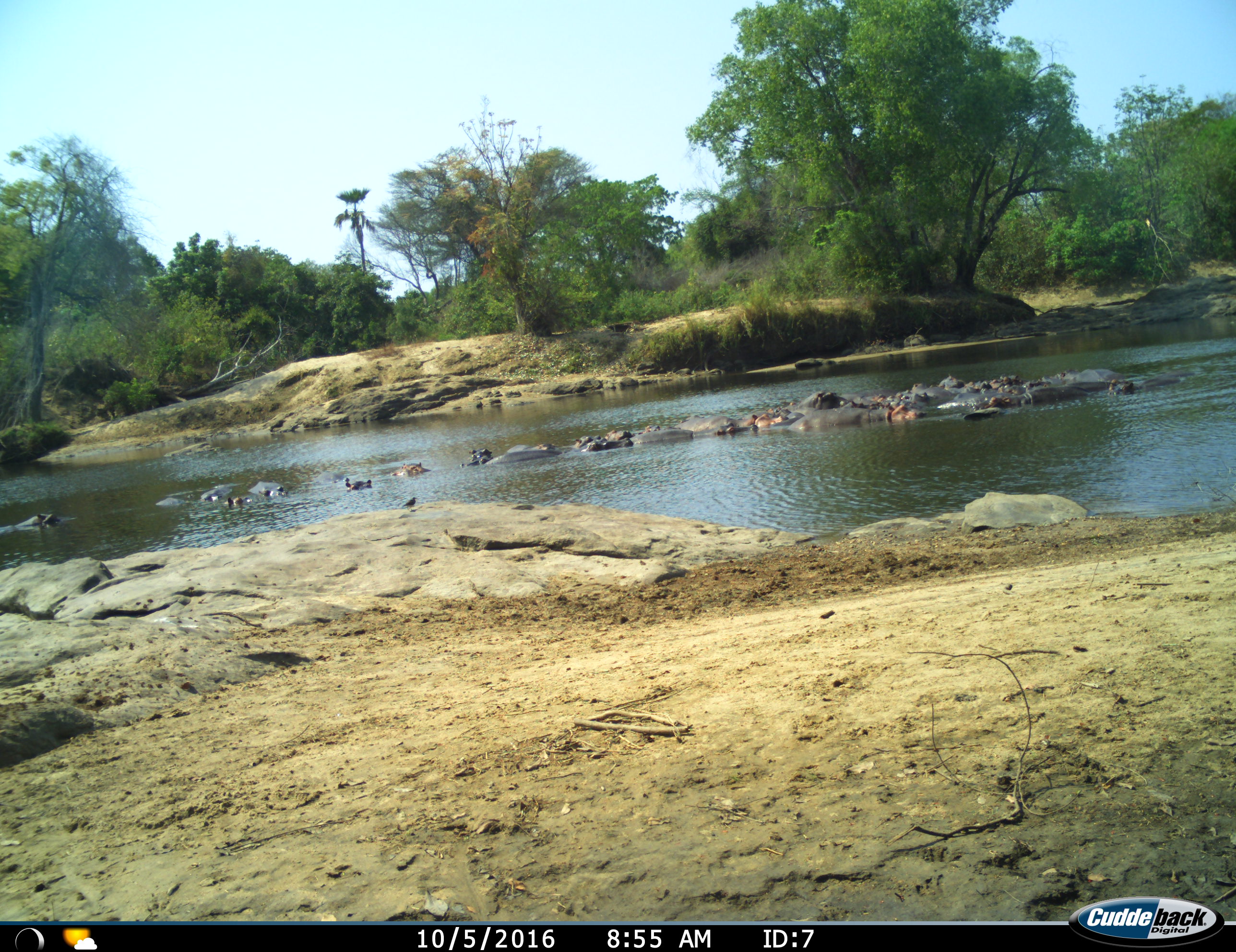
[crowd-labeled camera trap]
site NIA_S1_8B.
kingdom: Animalia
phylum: Chordata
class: Mammalia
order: Artiodactyla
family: Hippopotamidae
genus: Hippopotamus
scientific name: Hippopotamus amphibius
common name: hippopotamus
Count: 11-50.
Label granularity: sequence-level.